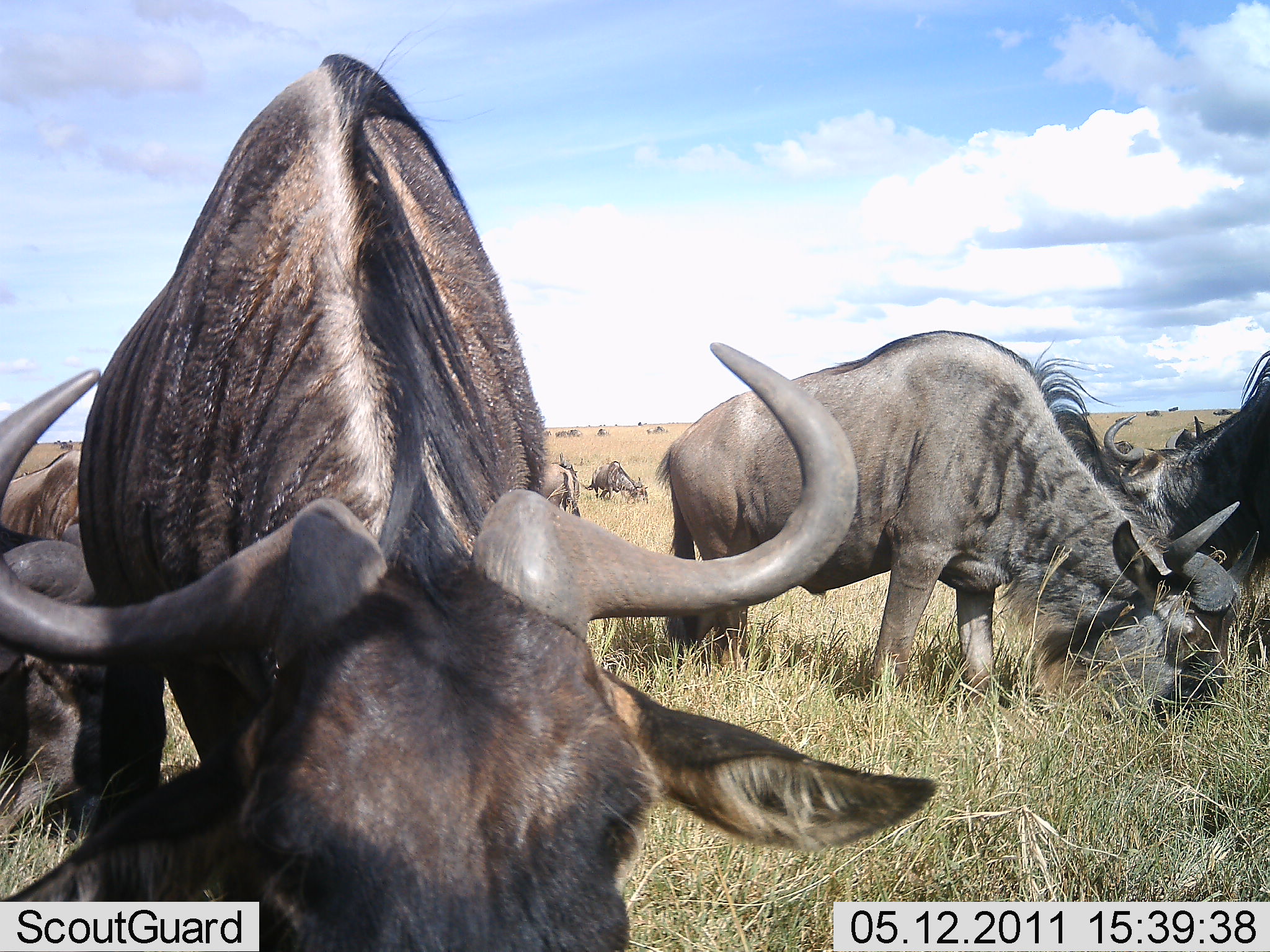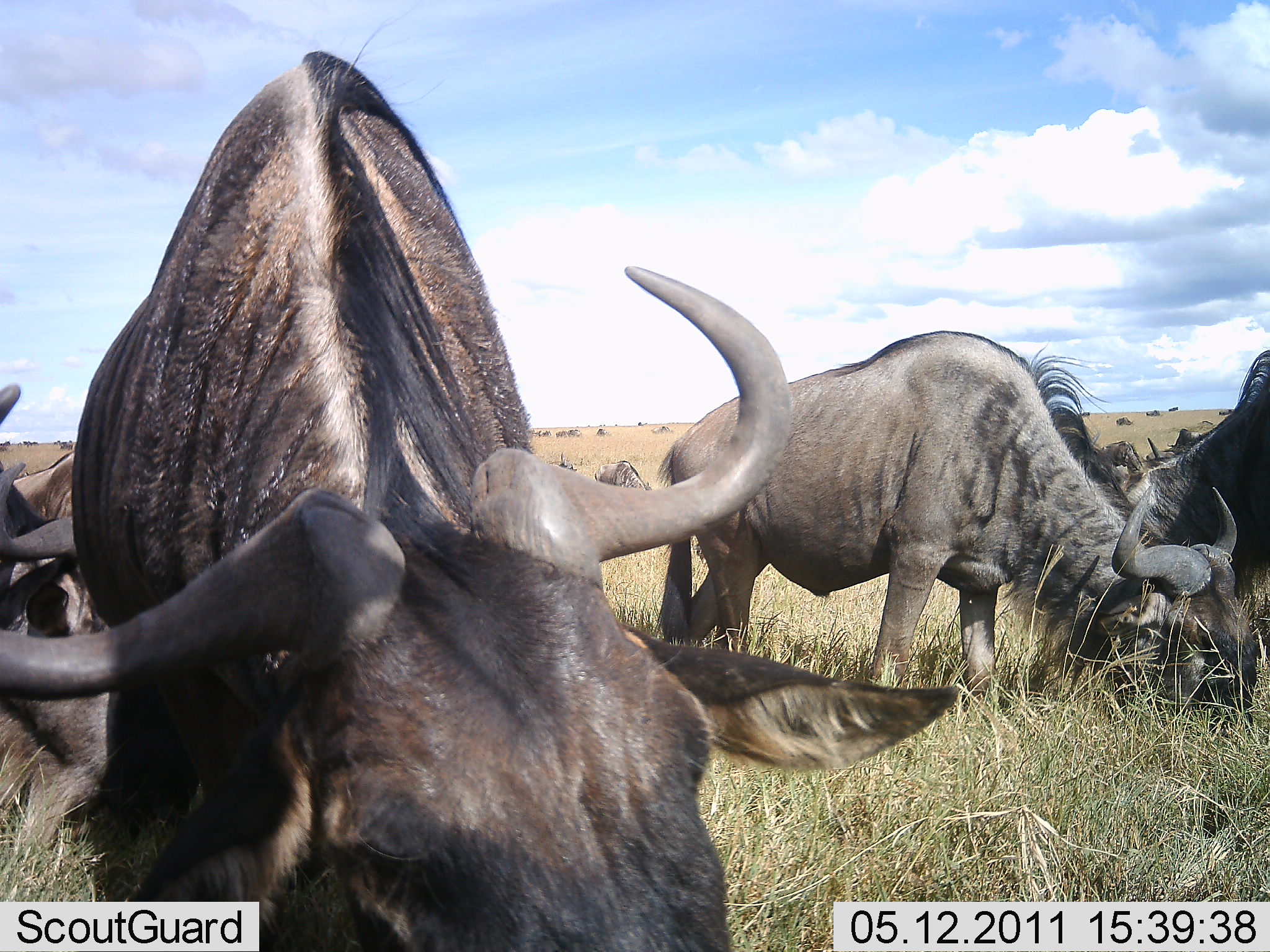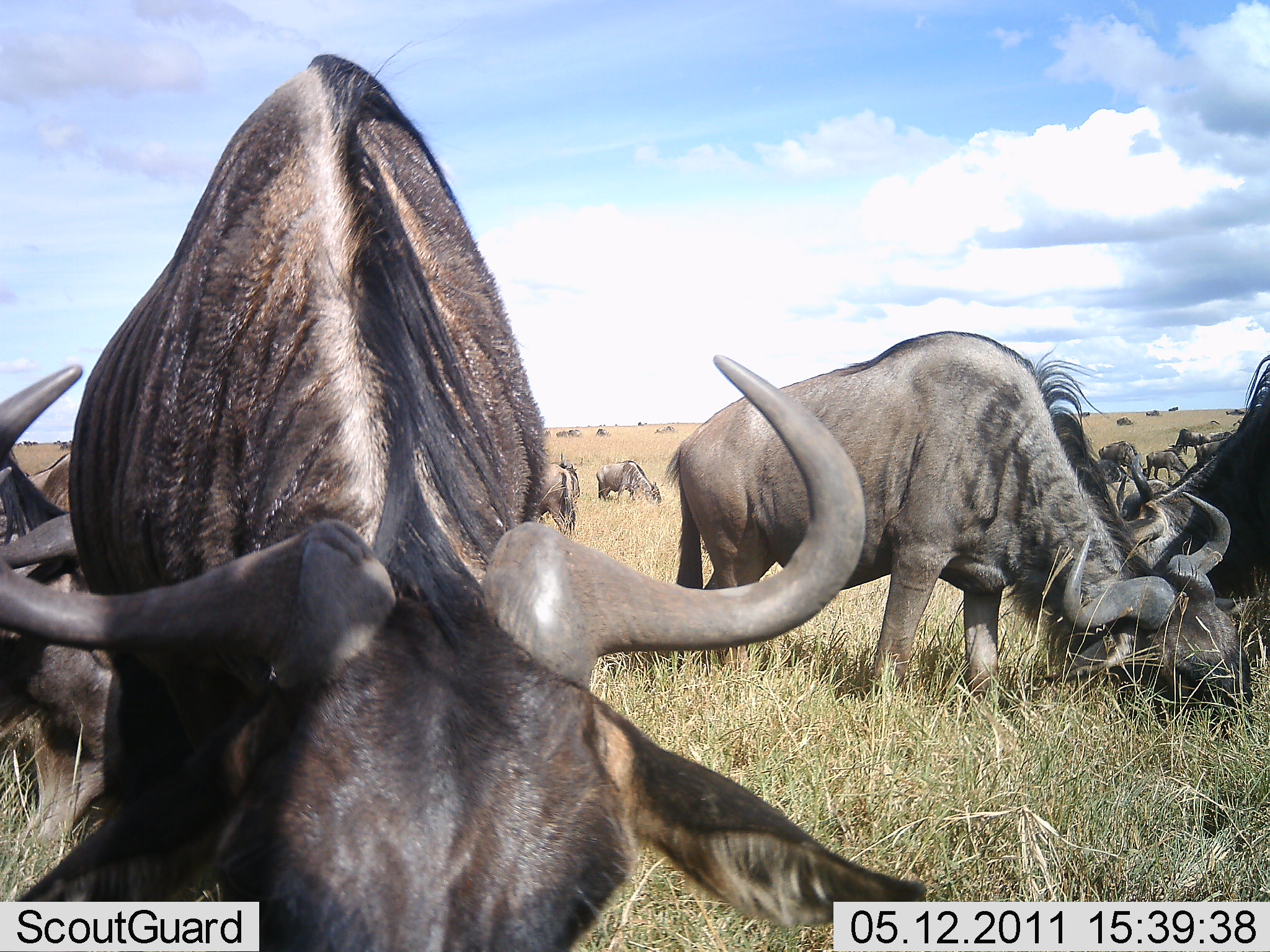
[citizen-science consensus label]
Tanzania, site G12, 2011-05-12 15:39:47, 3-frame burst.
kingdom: Animalia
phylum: Chordata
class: Mammalia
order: Artiodactyla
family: Bovidae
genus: Connochaetes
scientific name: Connochaetes taurinus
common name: blue wildebeest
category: wildebeest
Wildebeest (blue wildebeest) (Connochaetes taurinus), count 11-50. Behavior (volunteer vote fractions): standing 9%, resting 9%, moving 9%, interacting 9%. Young present (vote fraction): 0%. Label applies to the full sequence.